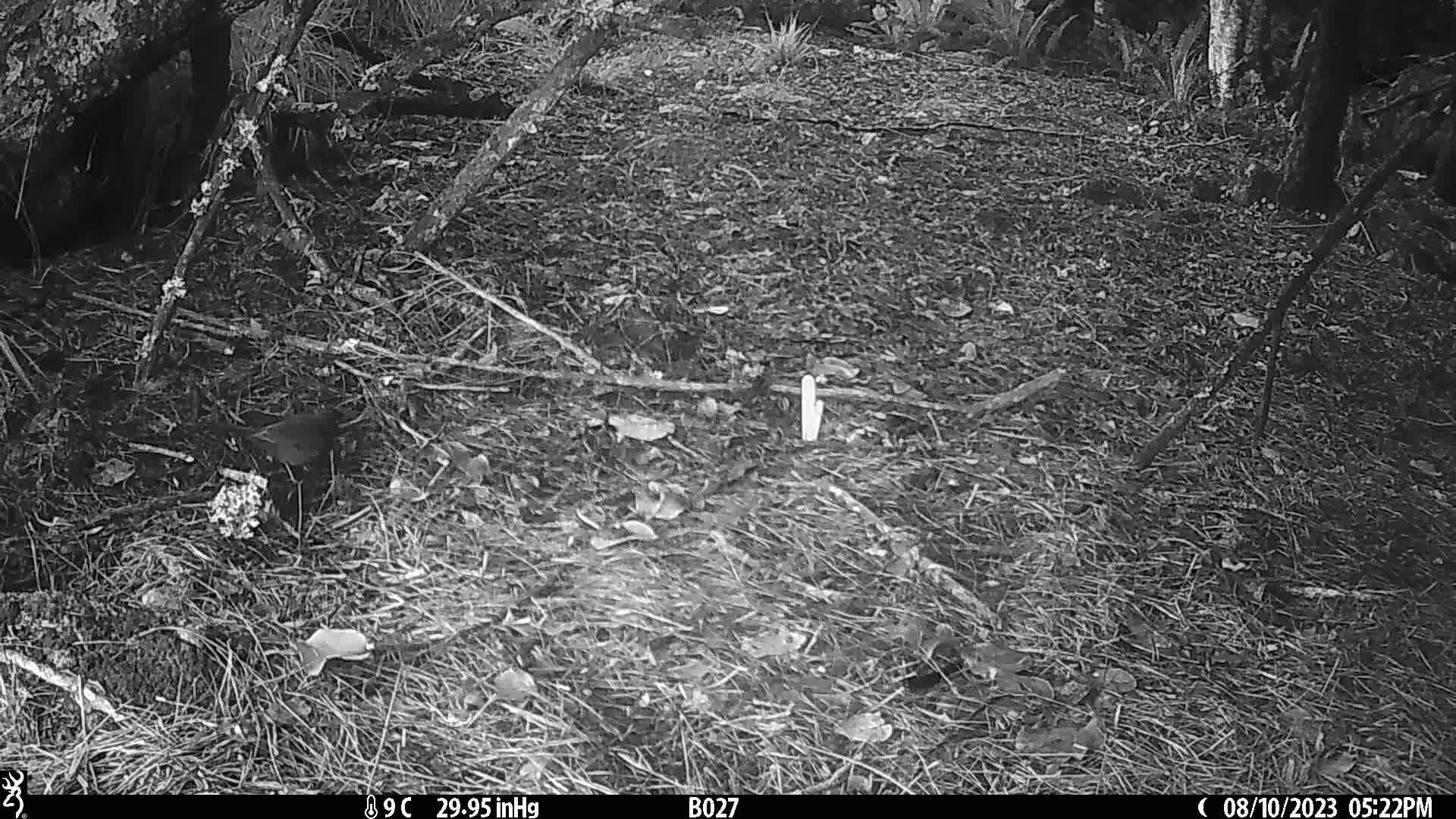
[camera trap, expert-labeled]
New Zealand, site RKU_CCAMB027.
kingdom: Animalia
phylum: Chordata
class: Aves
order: Passeriformes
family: Turdidae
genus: Turdus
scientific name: Turdus merula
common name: eurasian blackbird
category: blackbird